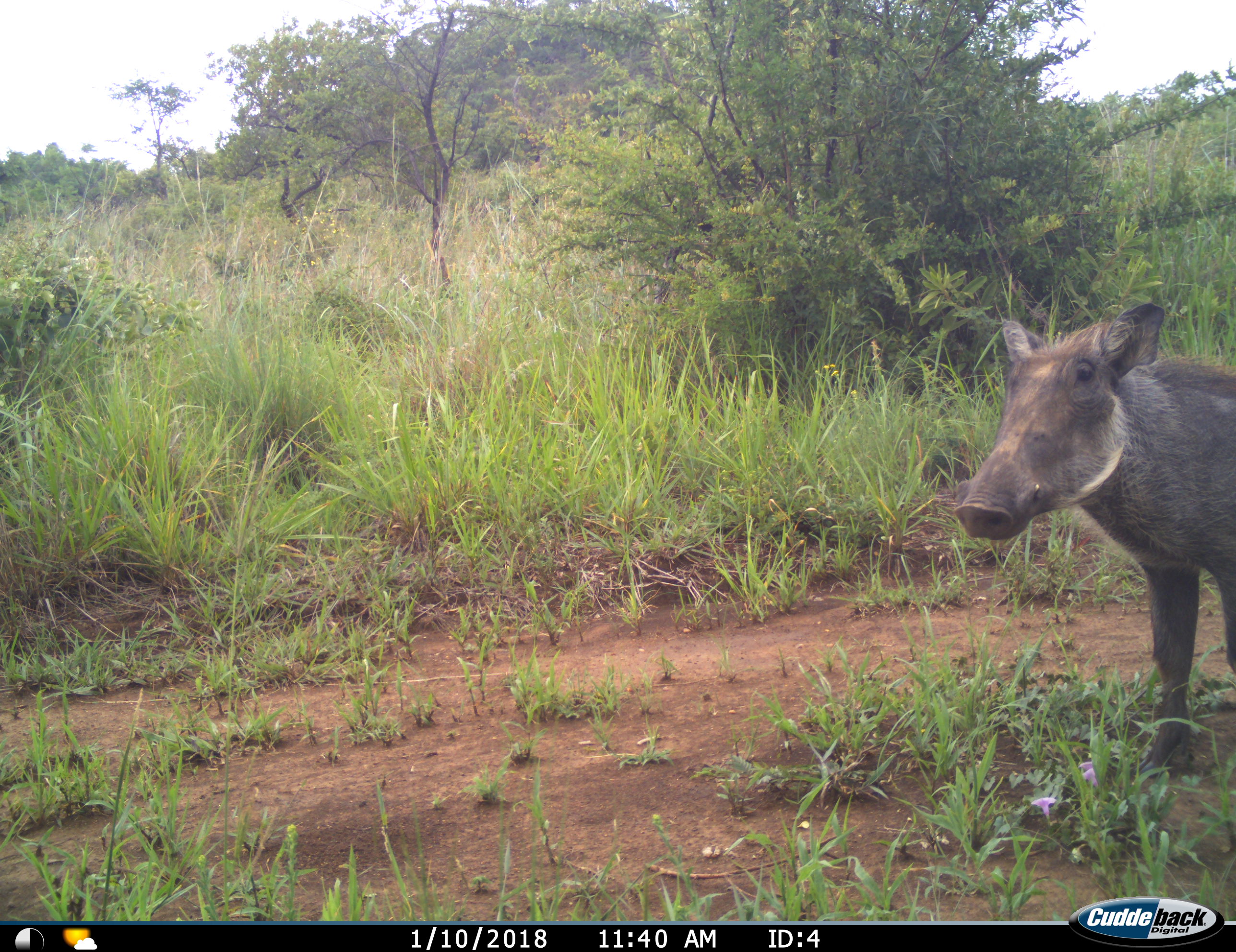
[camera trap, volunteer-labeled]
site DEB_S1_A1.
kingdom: Animalia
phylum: Chordata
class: Mammalia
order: Artiodactyla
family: Suidae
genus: Phacochoerus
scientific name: Phacochoerus africanus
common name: warthog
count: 1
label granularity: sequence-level